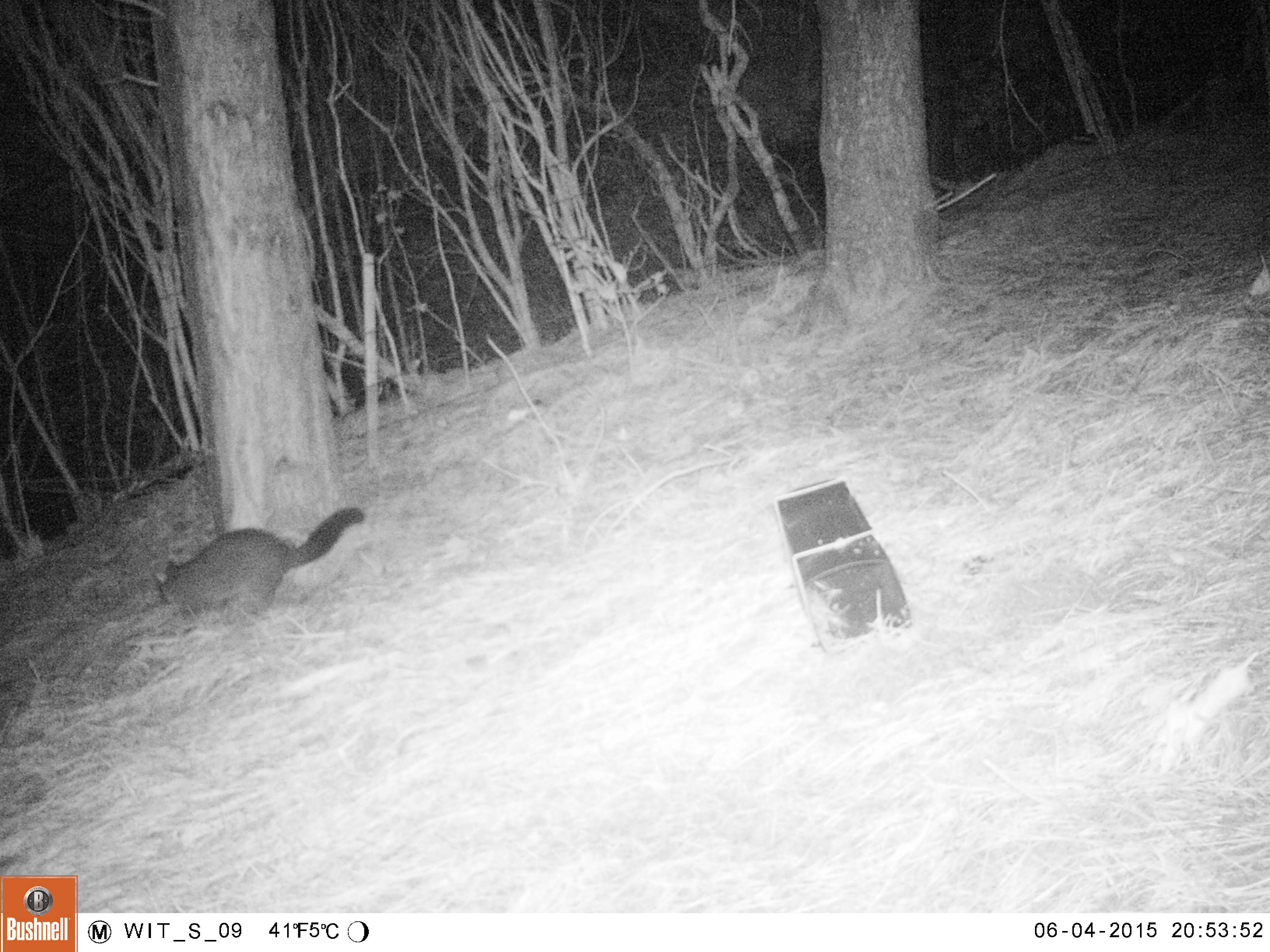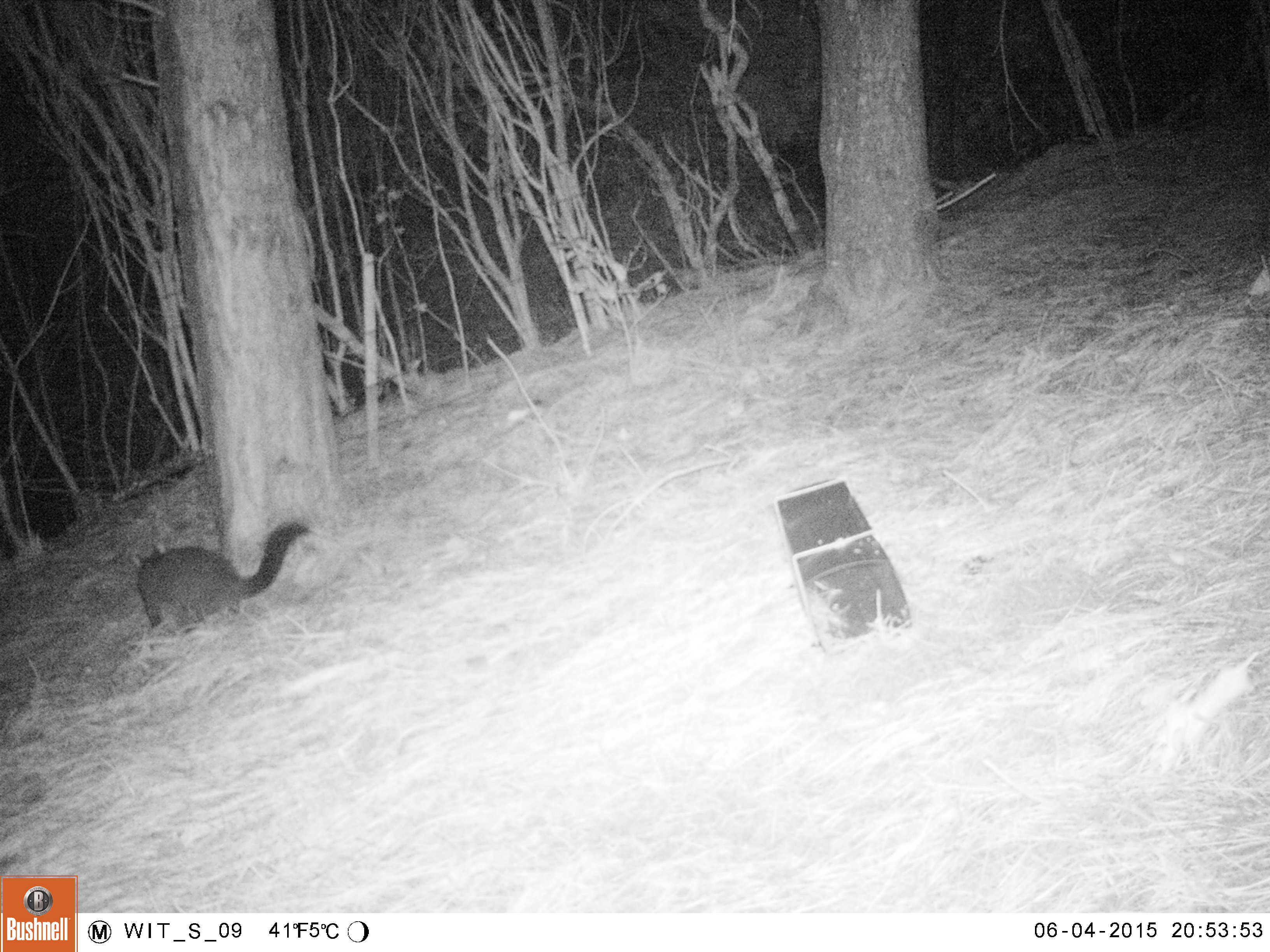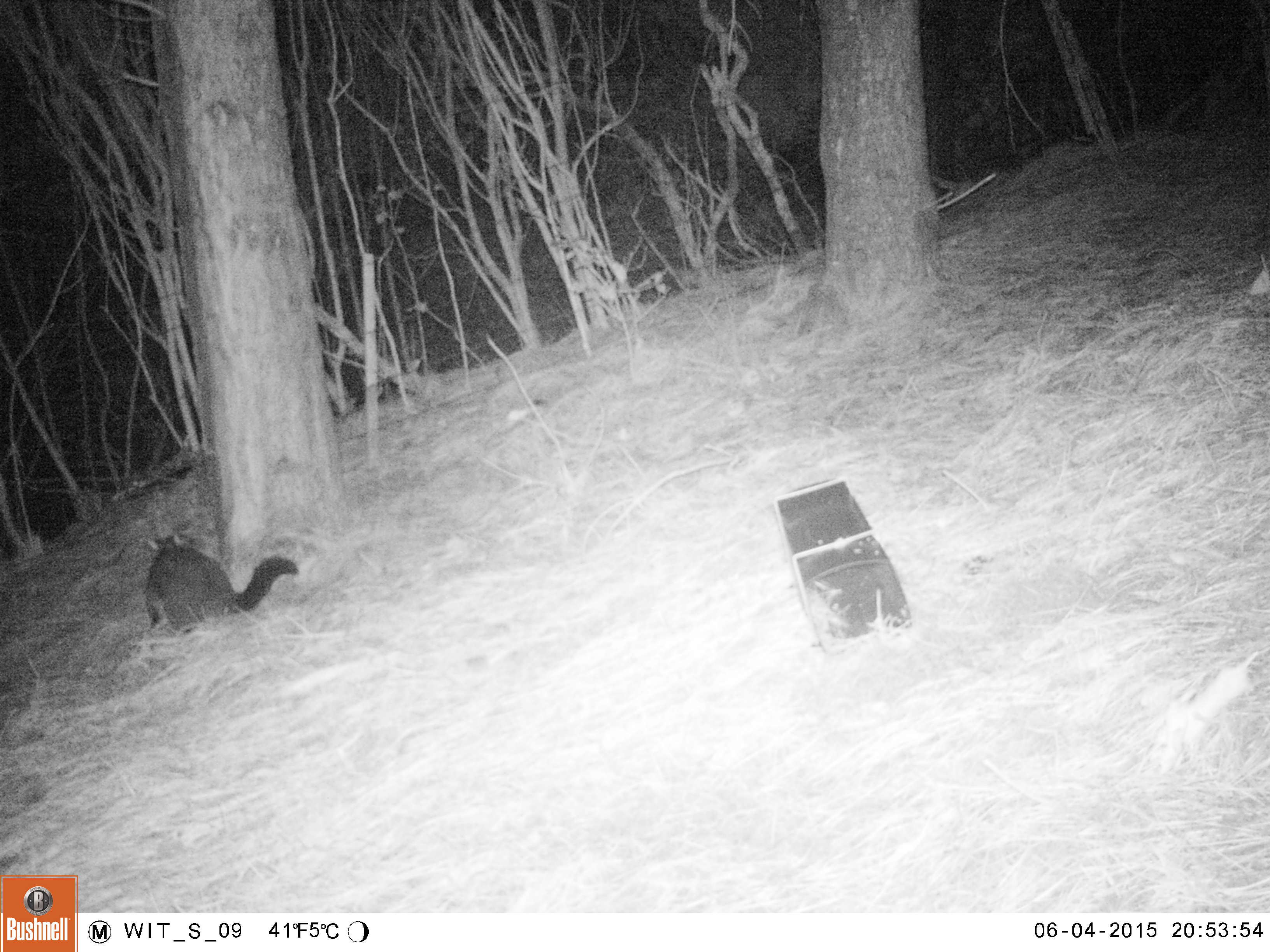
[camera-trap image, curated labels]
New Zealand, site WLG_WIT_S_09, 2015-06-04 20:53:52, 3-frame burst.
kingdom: Animalia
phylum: Chordata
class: Mammalia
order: Diprotodontia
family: Phalangeridae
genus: Trichosurus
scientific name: Trichosurus vulpecula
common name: common brushtail possum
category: possum